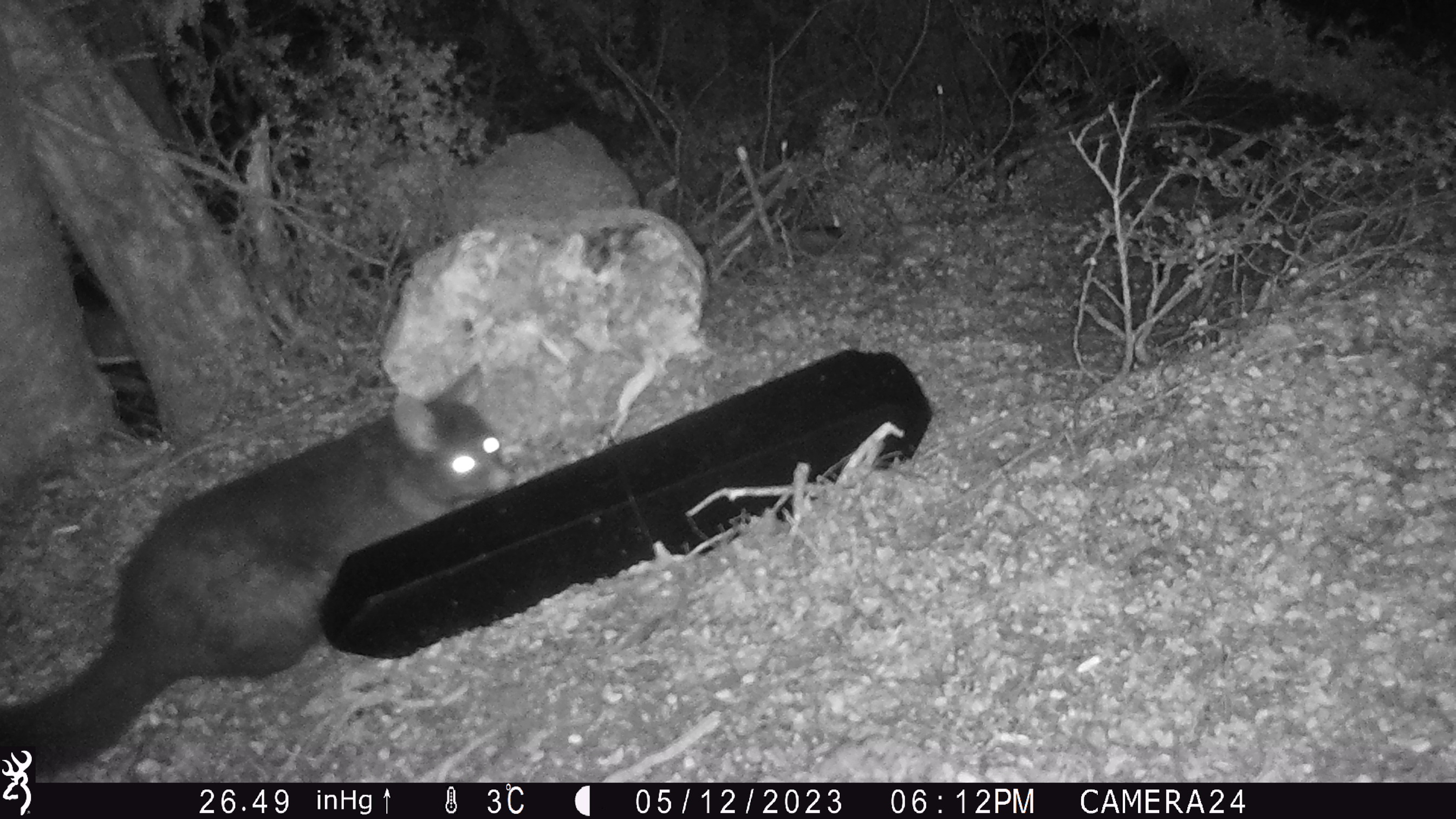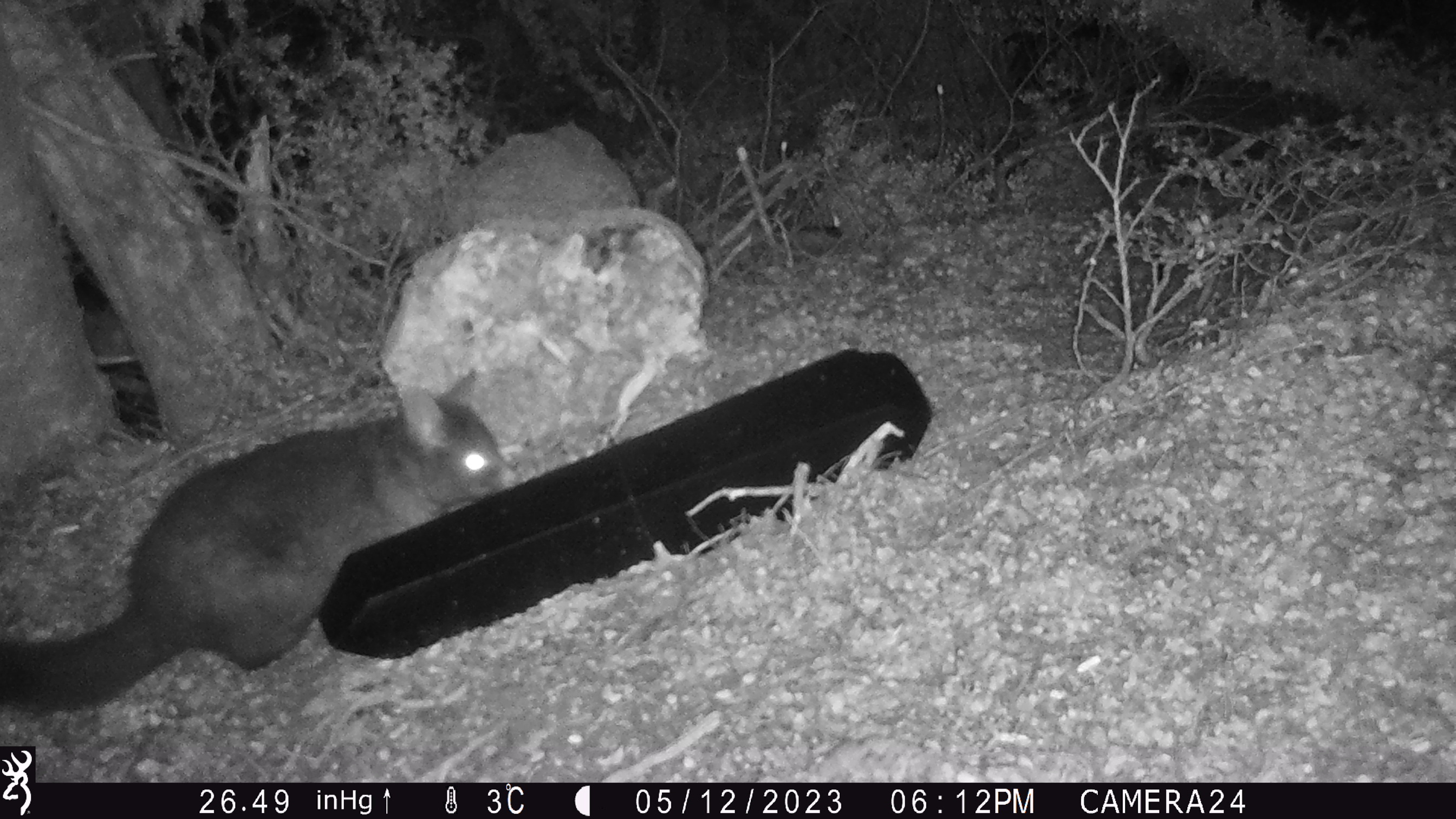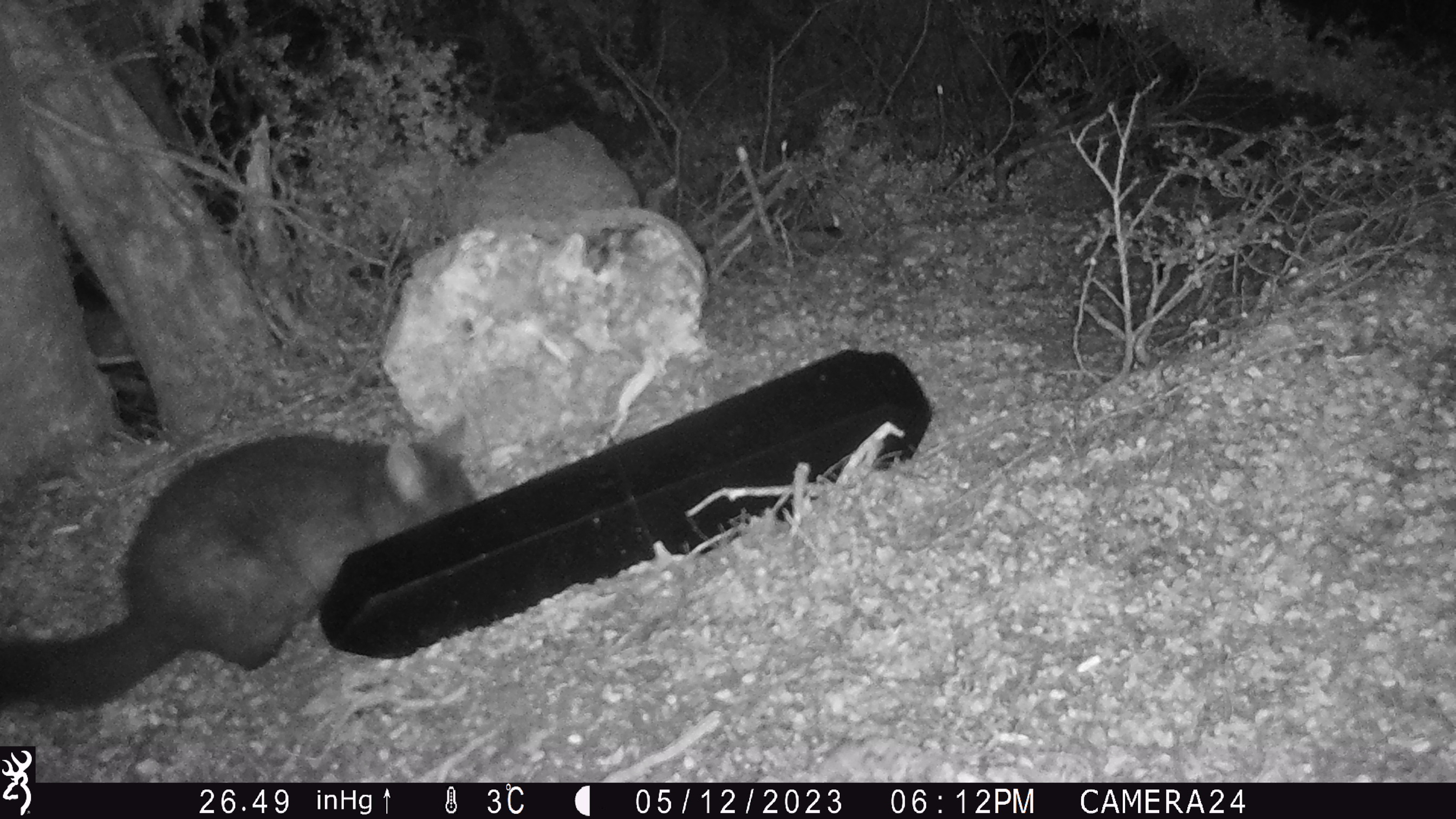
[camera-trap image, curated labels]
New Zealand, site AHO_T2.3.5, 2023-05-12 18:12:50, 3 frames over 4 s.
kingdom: Animalia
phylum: Chordata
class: Mammalia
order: Carnivora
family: Mustelidae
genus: Mustela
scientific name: Mustela erminea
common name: stoat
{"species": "stoat (Mustela erminea)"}